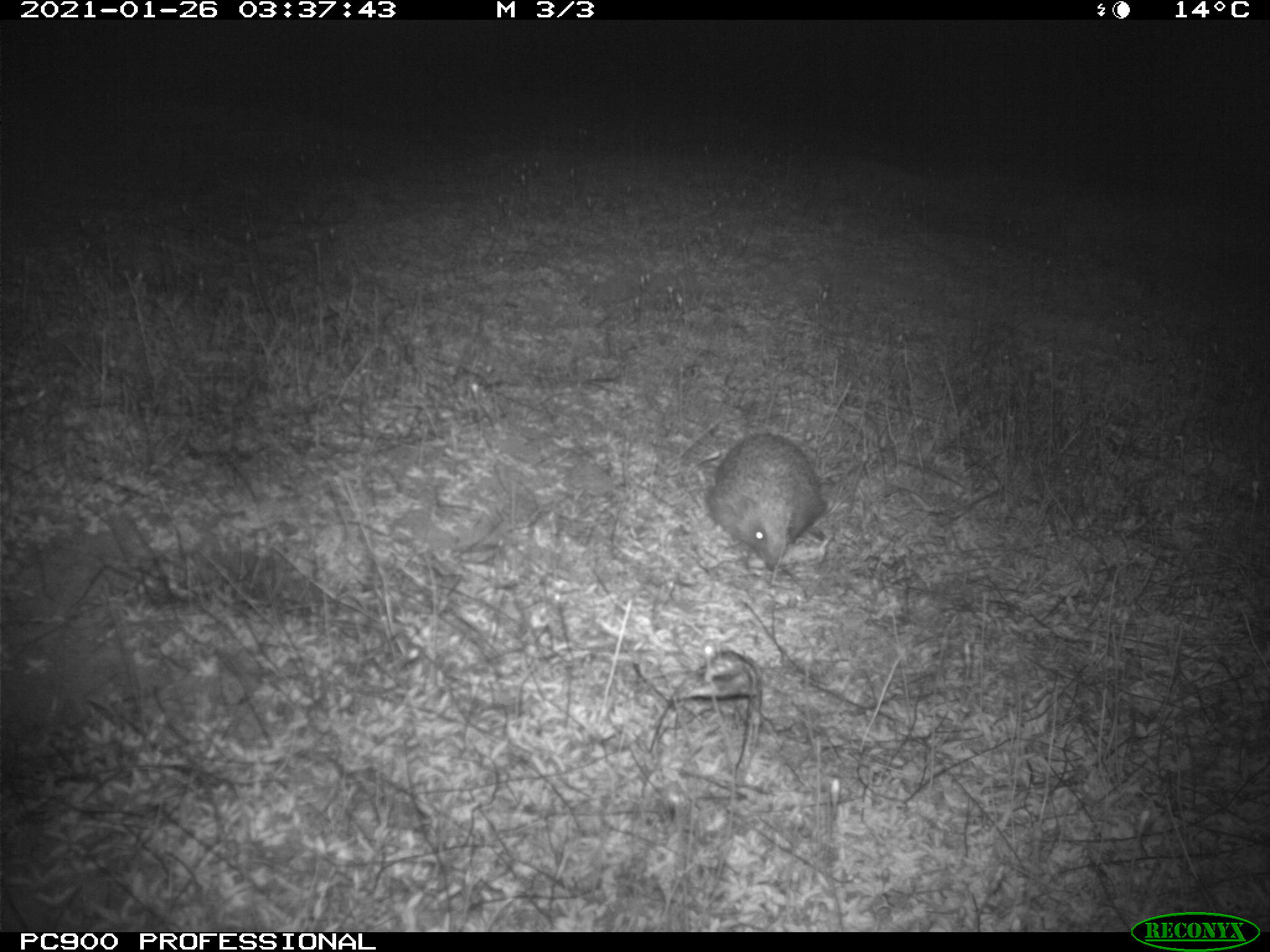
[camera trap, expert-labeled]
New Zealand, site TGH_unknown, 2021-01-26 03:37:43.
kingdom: Animalia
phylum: Chordata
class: Mammalia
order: Eulipotyphla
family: Erinaceidae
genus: Erinaceus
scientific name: Erinaceus europaeus europaeus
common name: european hedgehog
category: hedgehog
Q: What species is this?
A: Hedgehog (european hedgehog) (Erinaceus europaeus europaeus).